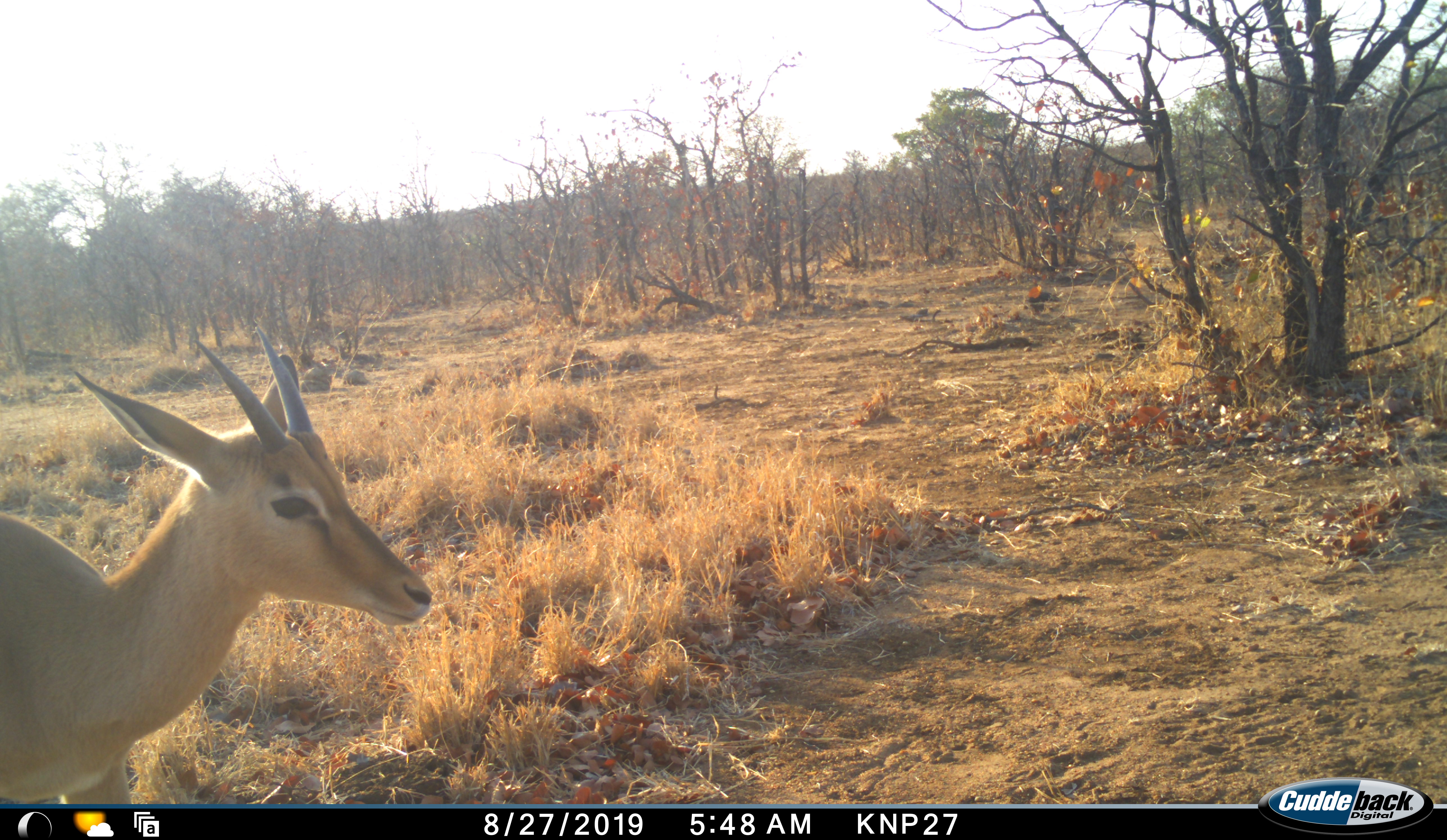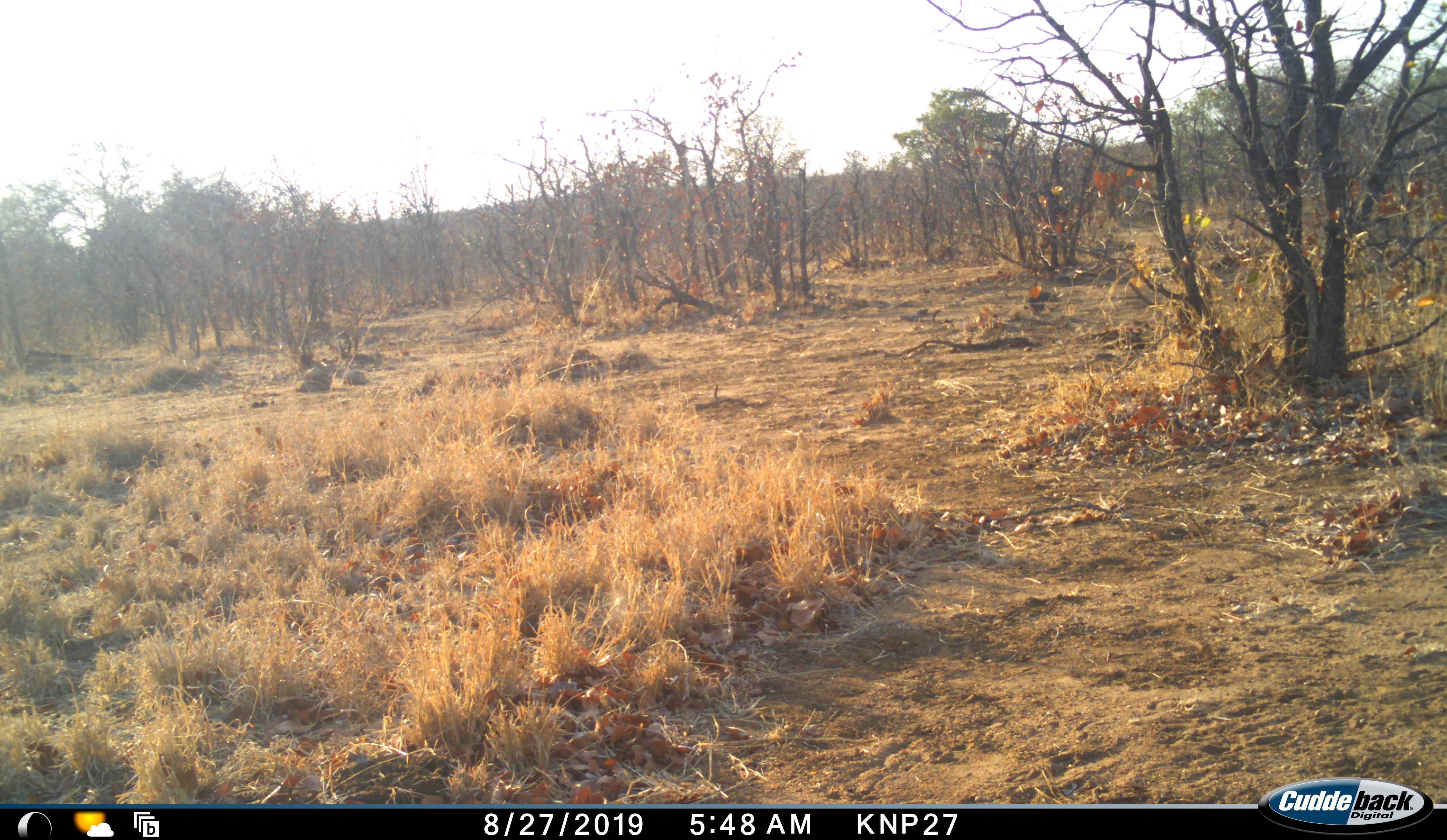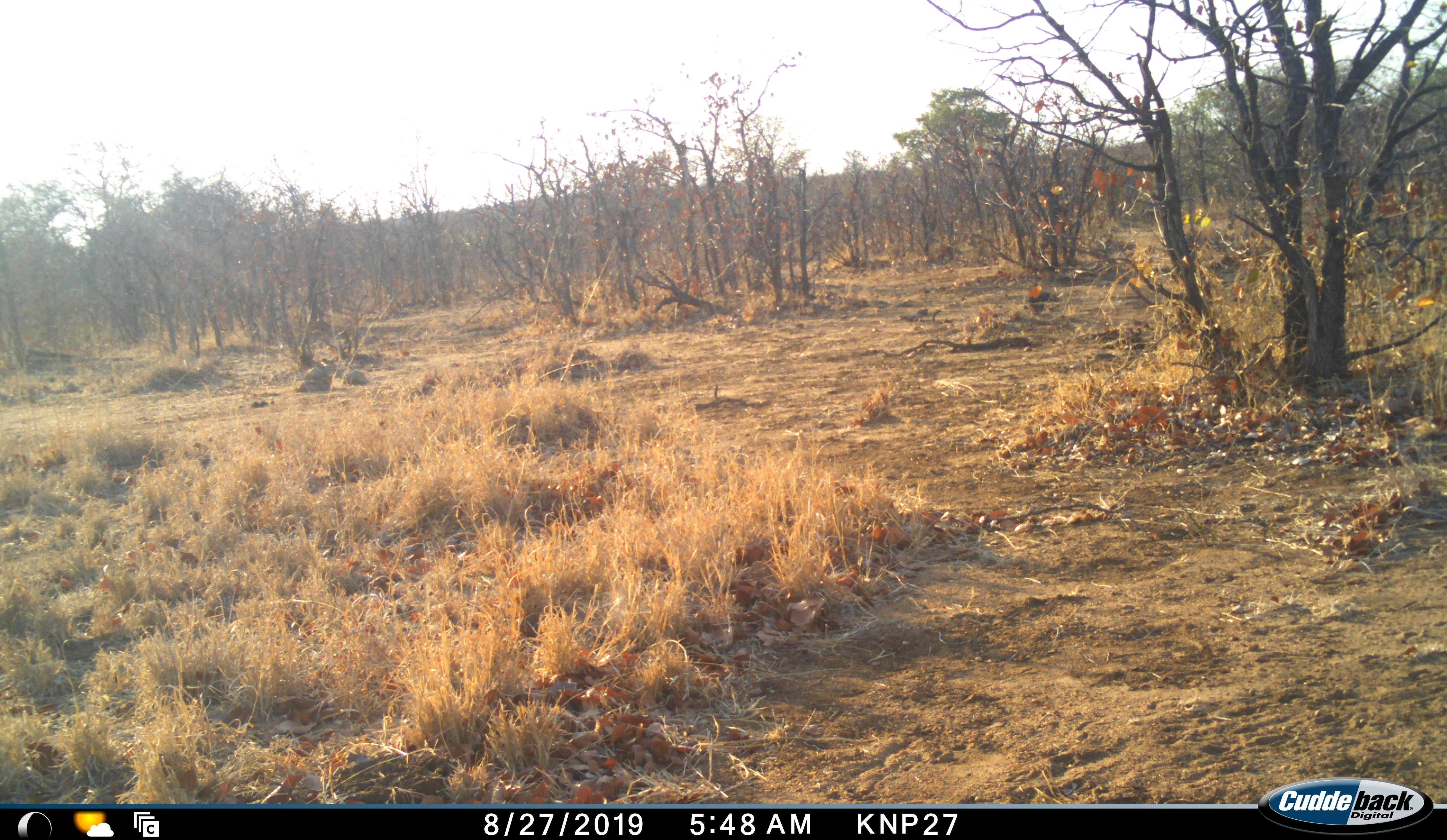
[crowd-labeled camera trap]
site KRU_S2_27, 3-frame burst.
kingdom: Animalia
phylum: Chordata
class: Mammalia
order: Artiodactyla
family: Bovidae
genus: Aepyceros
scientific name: Aepyceros melampus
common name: impala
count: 1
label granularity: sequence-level